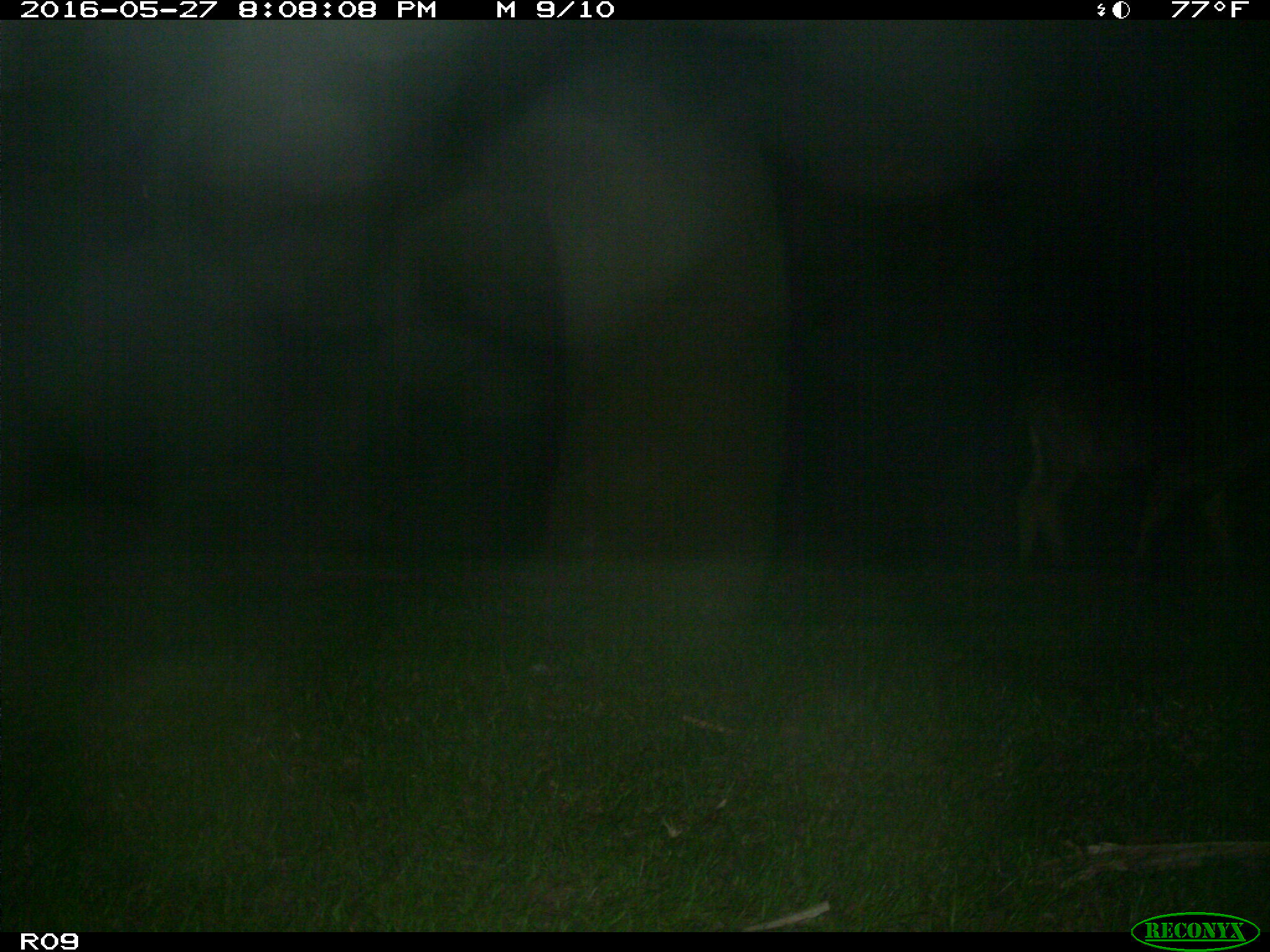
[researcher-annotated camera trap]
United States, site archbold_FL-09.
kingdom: Animalia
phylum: Chordata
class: Mammalia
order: Artiodactyla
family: Bovidae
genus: Bos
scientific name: Bos taurus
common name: domestic cow